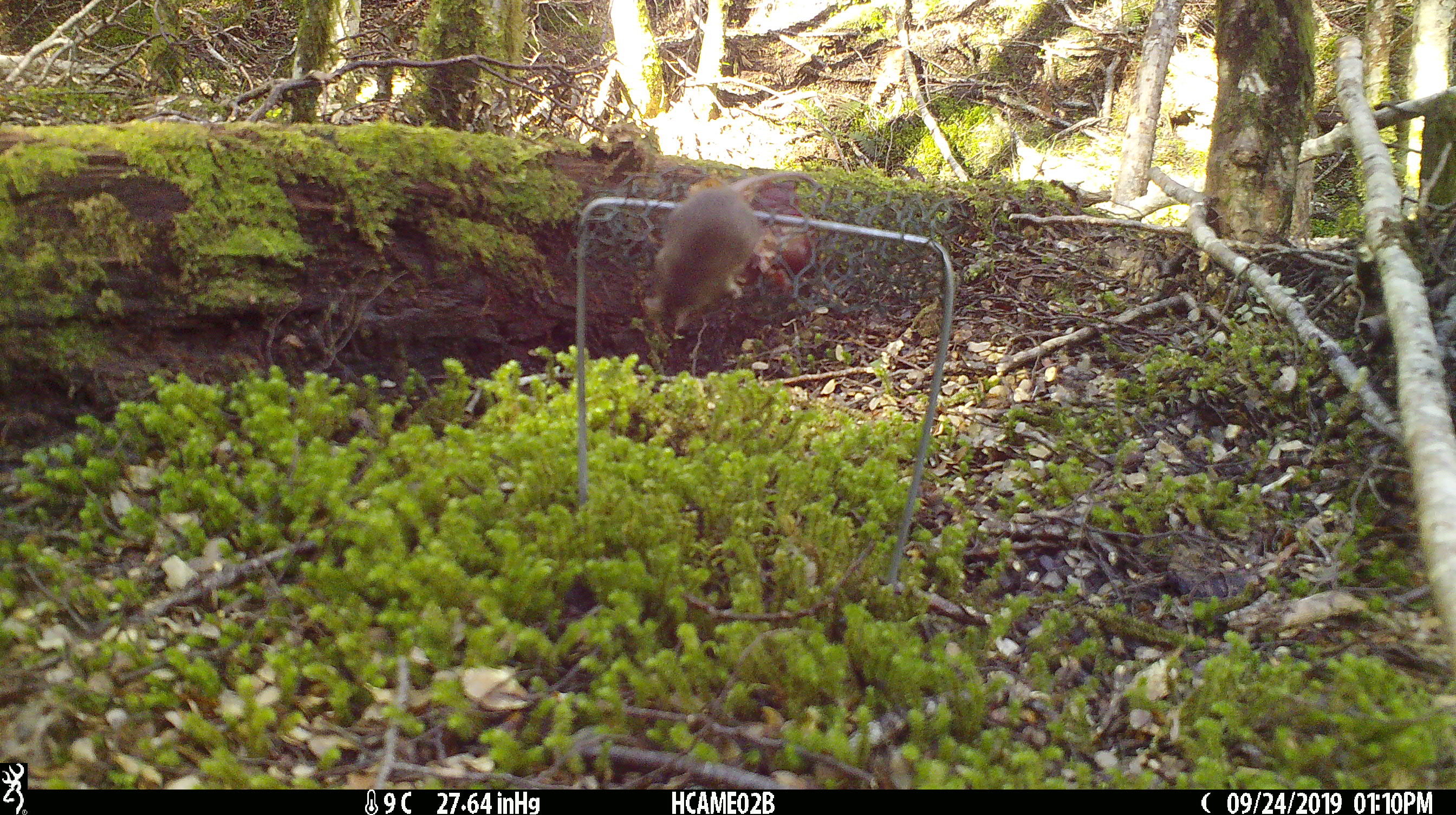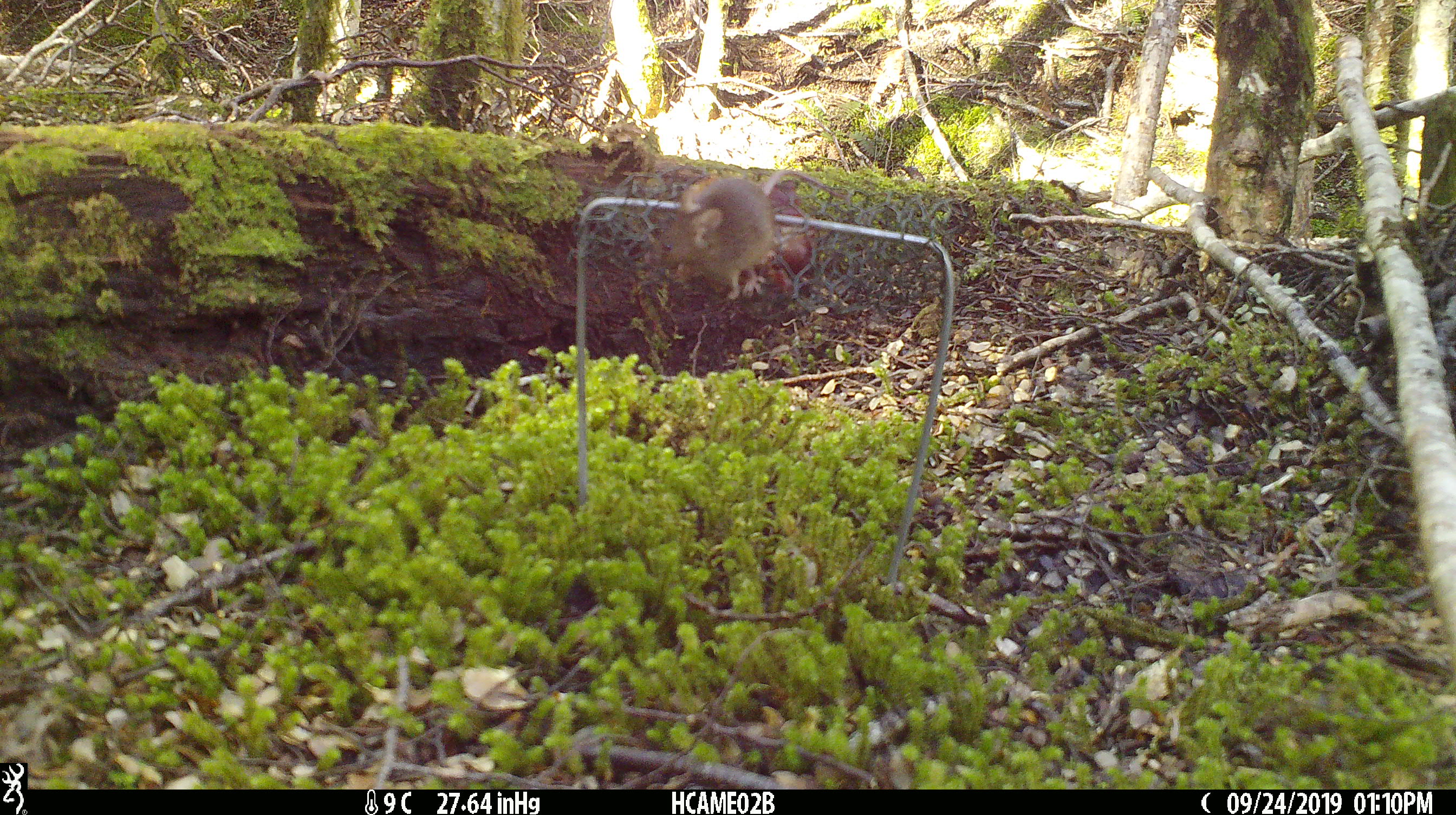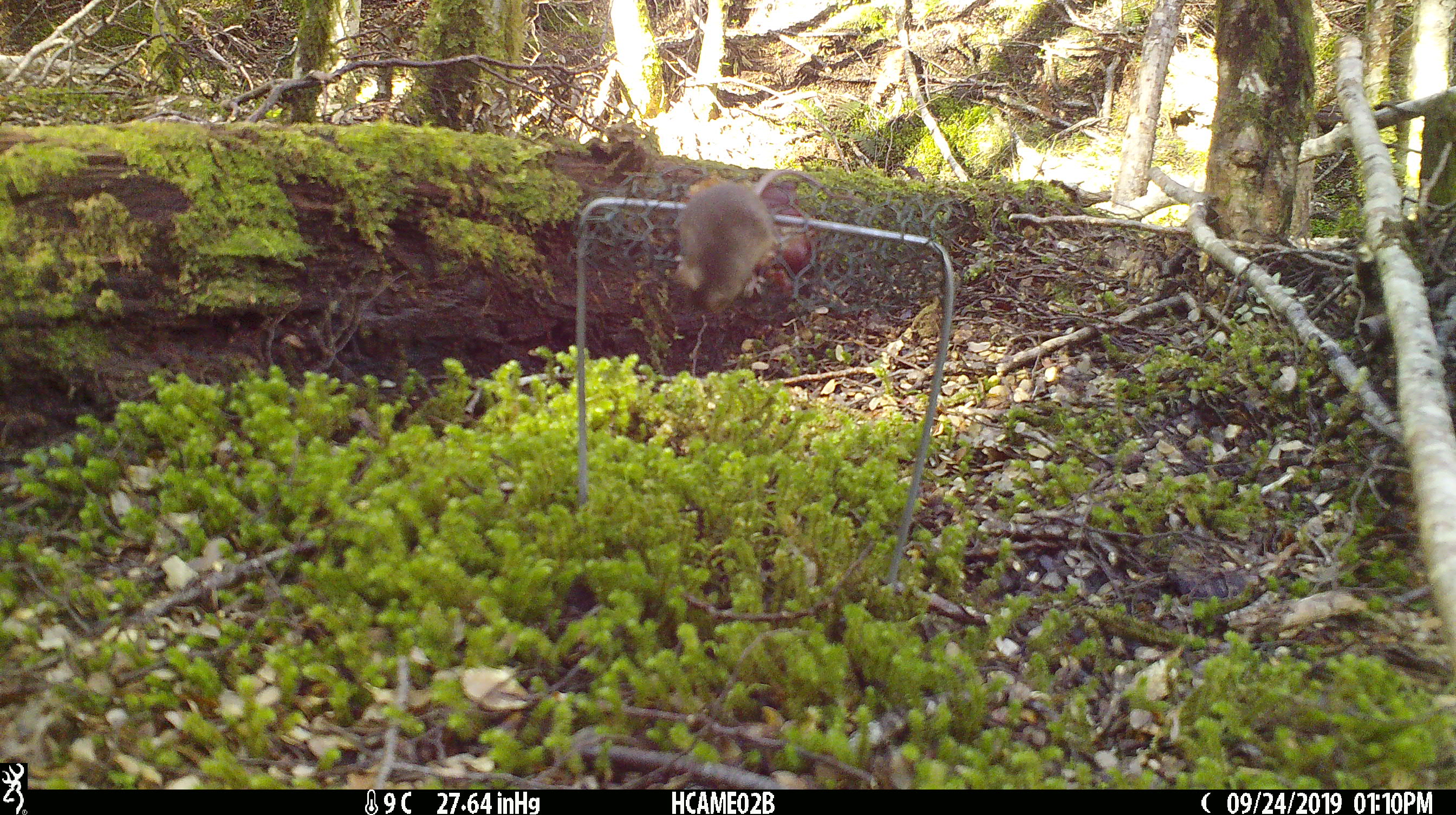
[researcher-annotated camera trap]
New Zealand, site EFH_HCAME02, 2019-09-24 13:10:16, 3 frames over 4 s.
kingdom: Animalia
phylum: Chordata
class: Mammalia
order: Rodentia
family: Muridae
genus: Mus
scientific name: Mus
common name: mouse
Mouse (Mus).